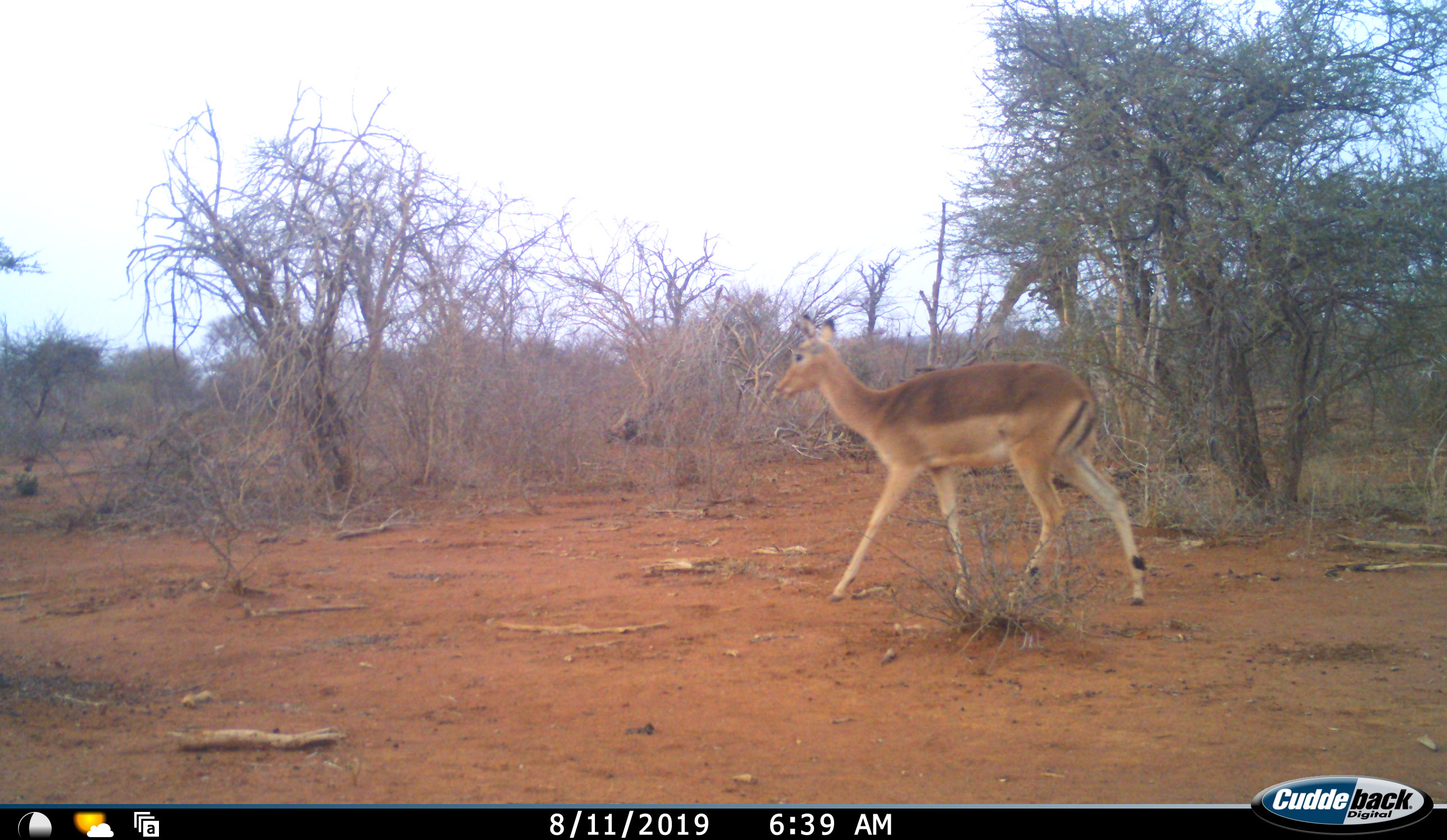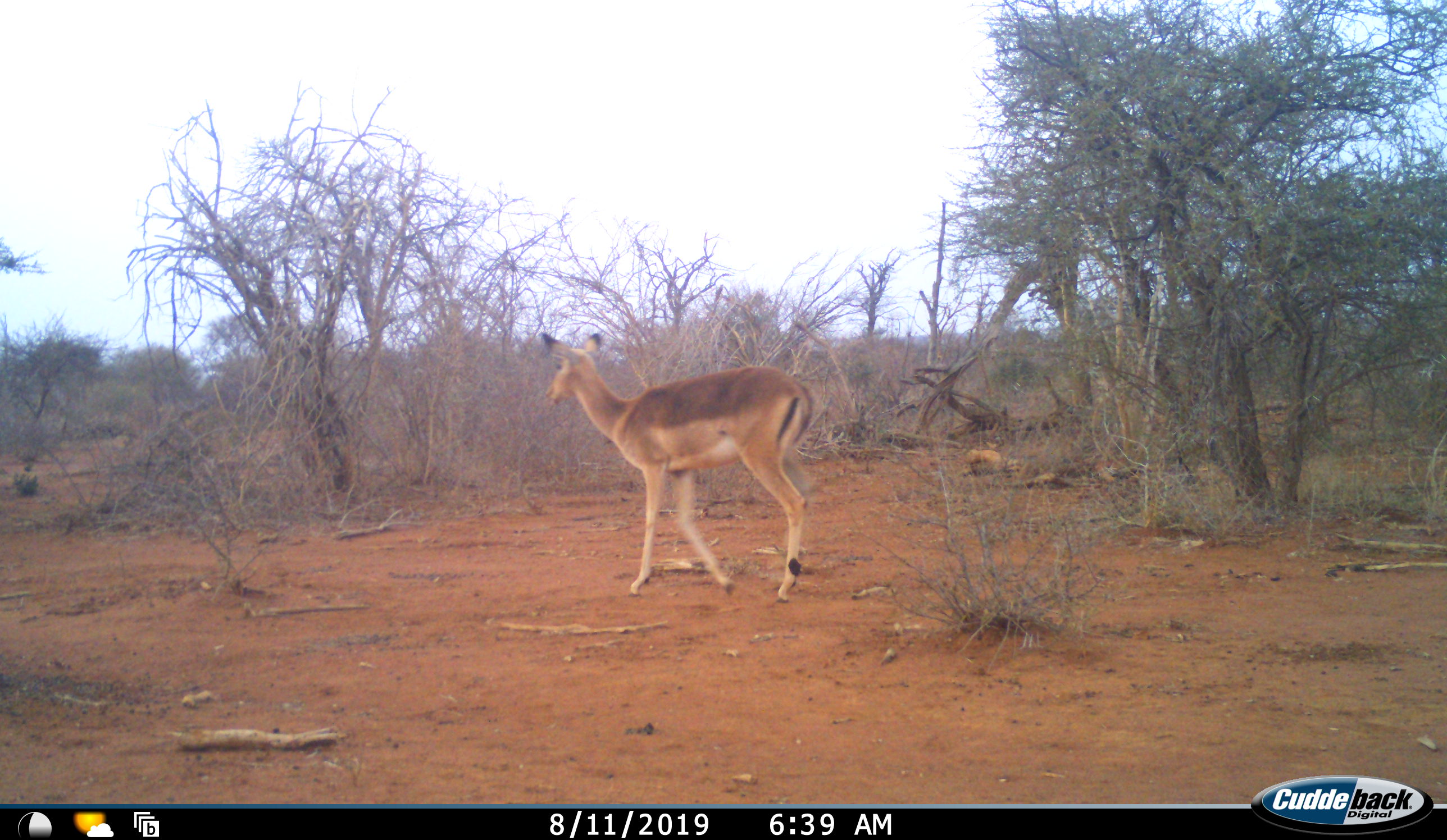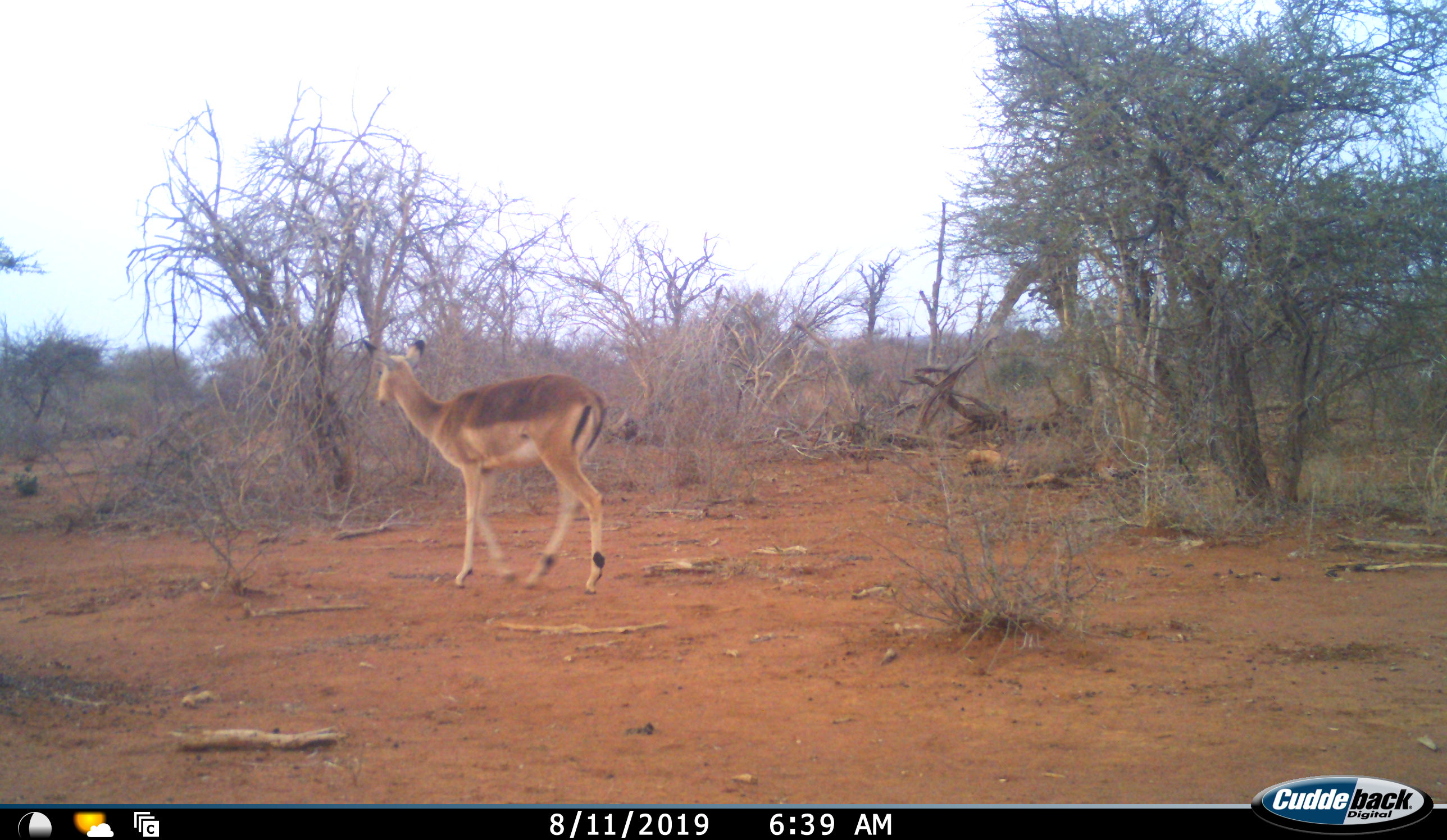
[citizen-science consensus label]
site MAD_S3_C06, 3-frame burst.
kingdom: Animalia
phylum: Chordata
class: Mammalia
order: Artiodactyla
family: Bovidae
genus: Aepyceros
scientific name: Aepyceros melampus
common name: impala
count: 1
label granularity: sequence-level